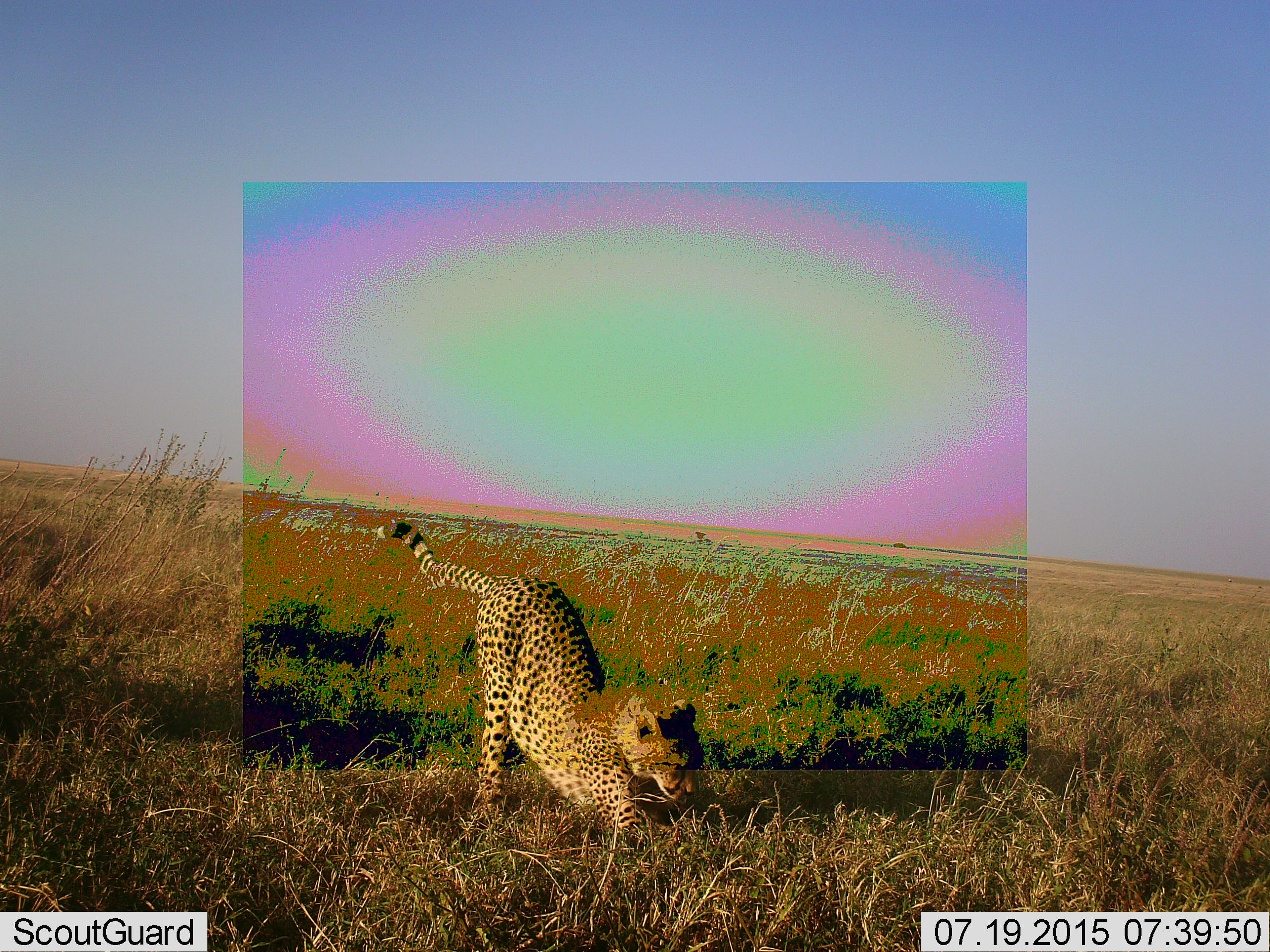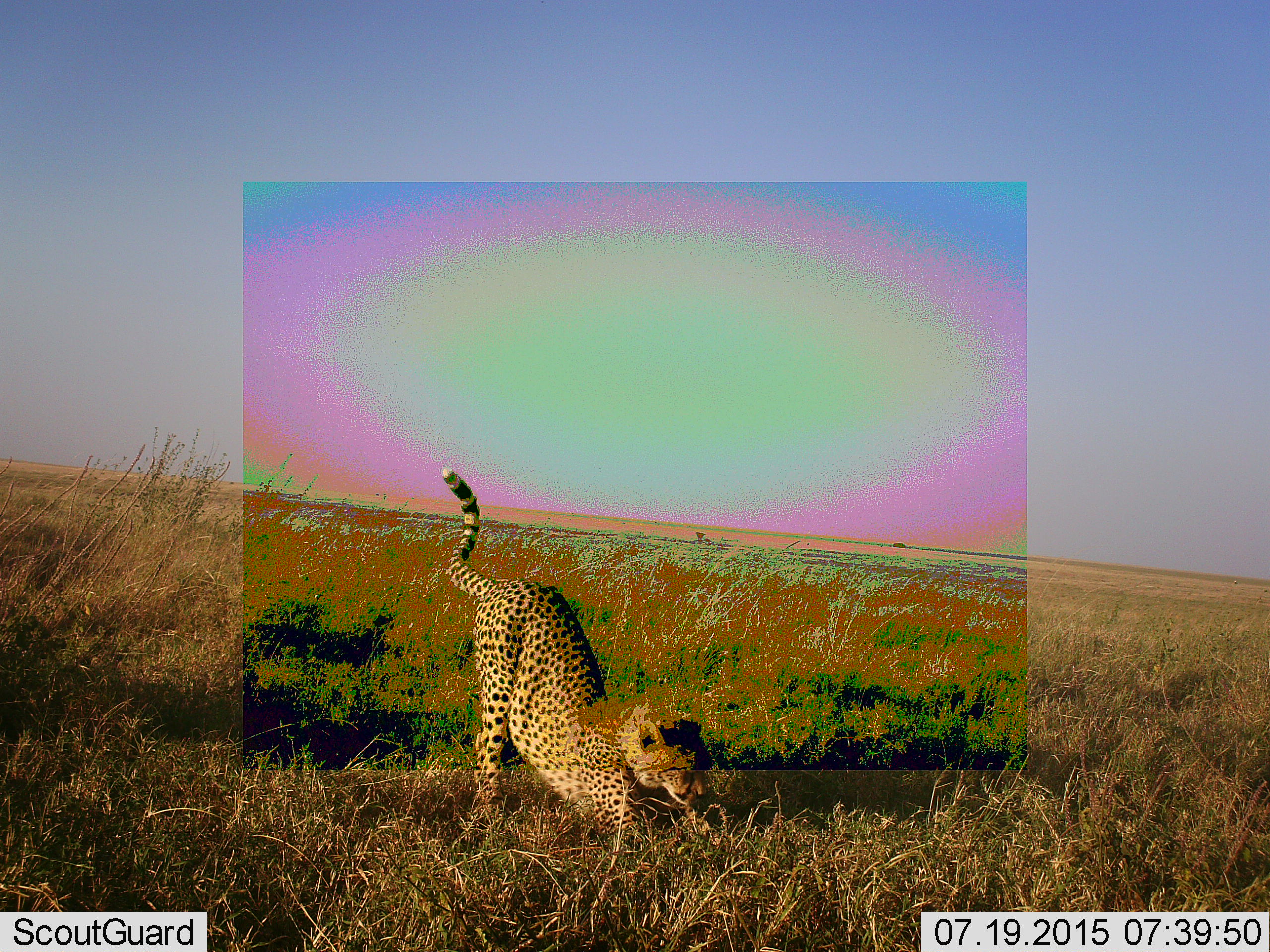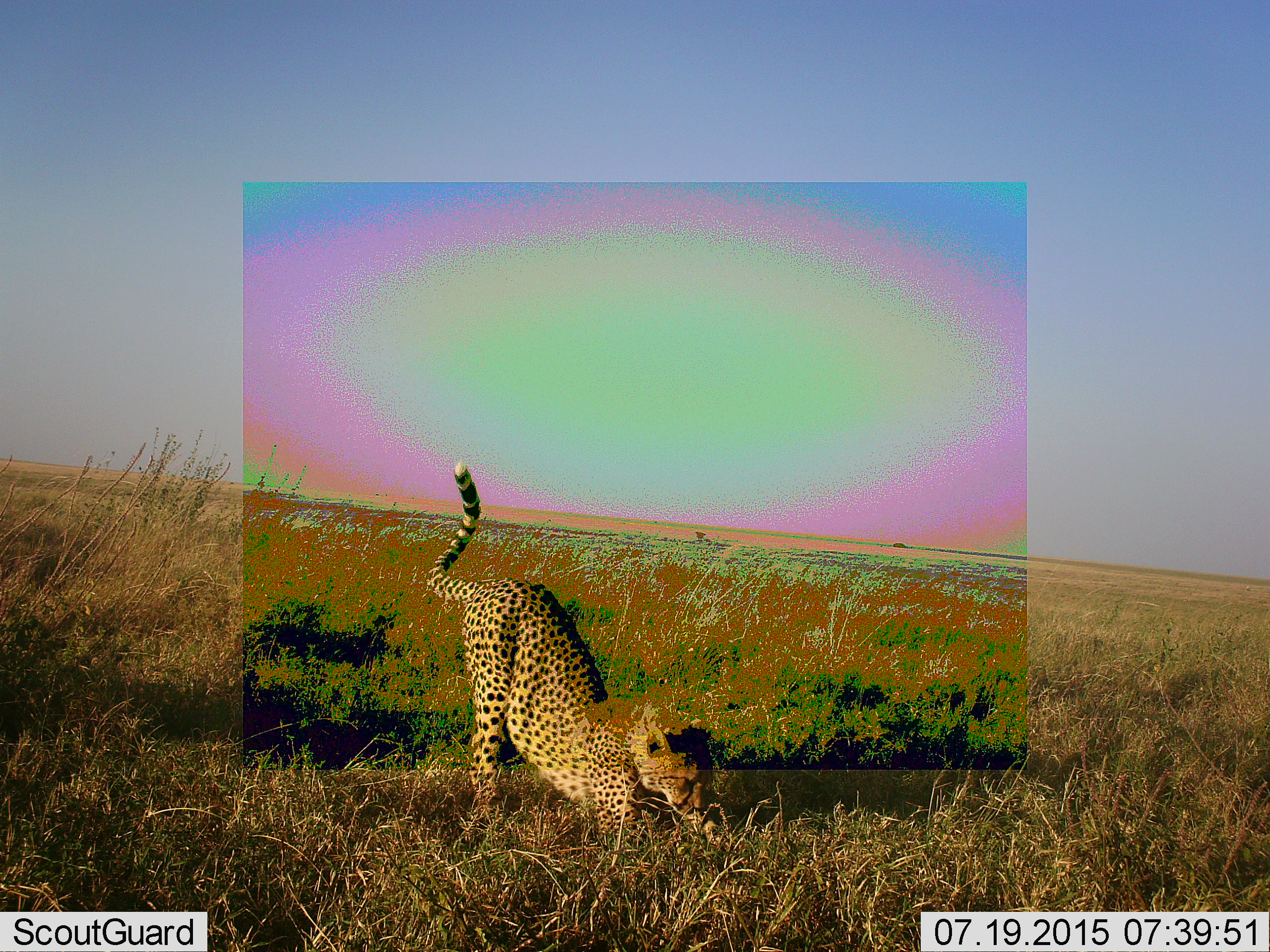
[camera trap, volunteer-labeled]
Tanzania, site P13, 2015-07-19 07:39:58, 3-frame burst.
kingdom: Animalia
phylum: Chordata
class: Mammalia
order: Carnivora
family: Felidae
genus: Acinonyx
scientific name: Acinonyx jubatus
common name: cheetah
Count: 1.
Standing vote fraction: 50%.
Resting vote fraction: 10%.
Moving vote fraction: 30%.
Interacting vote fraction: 20%.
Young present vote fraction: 10%.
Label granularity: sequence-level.